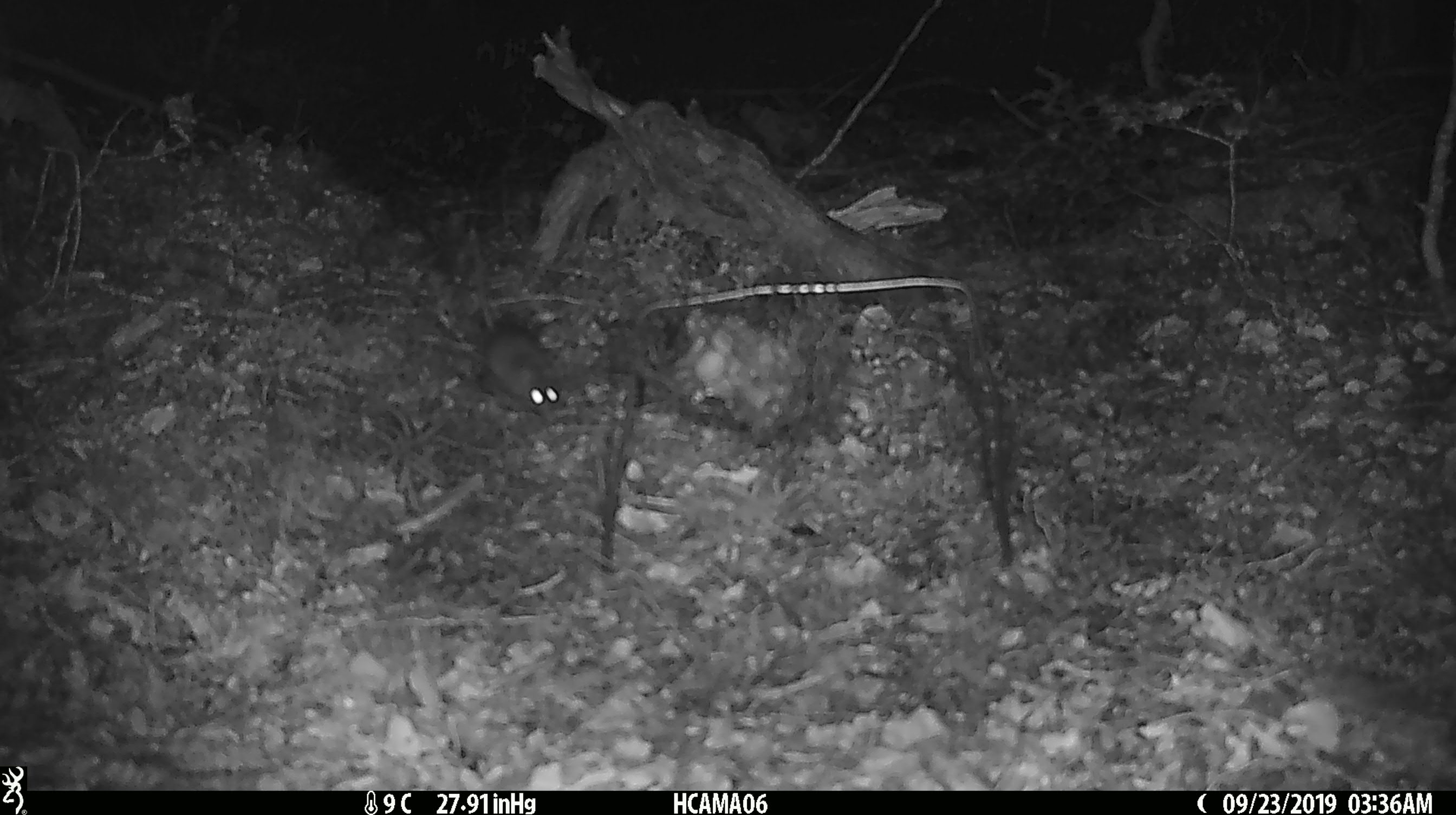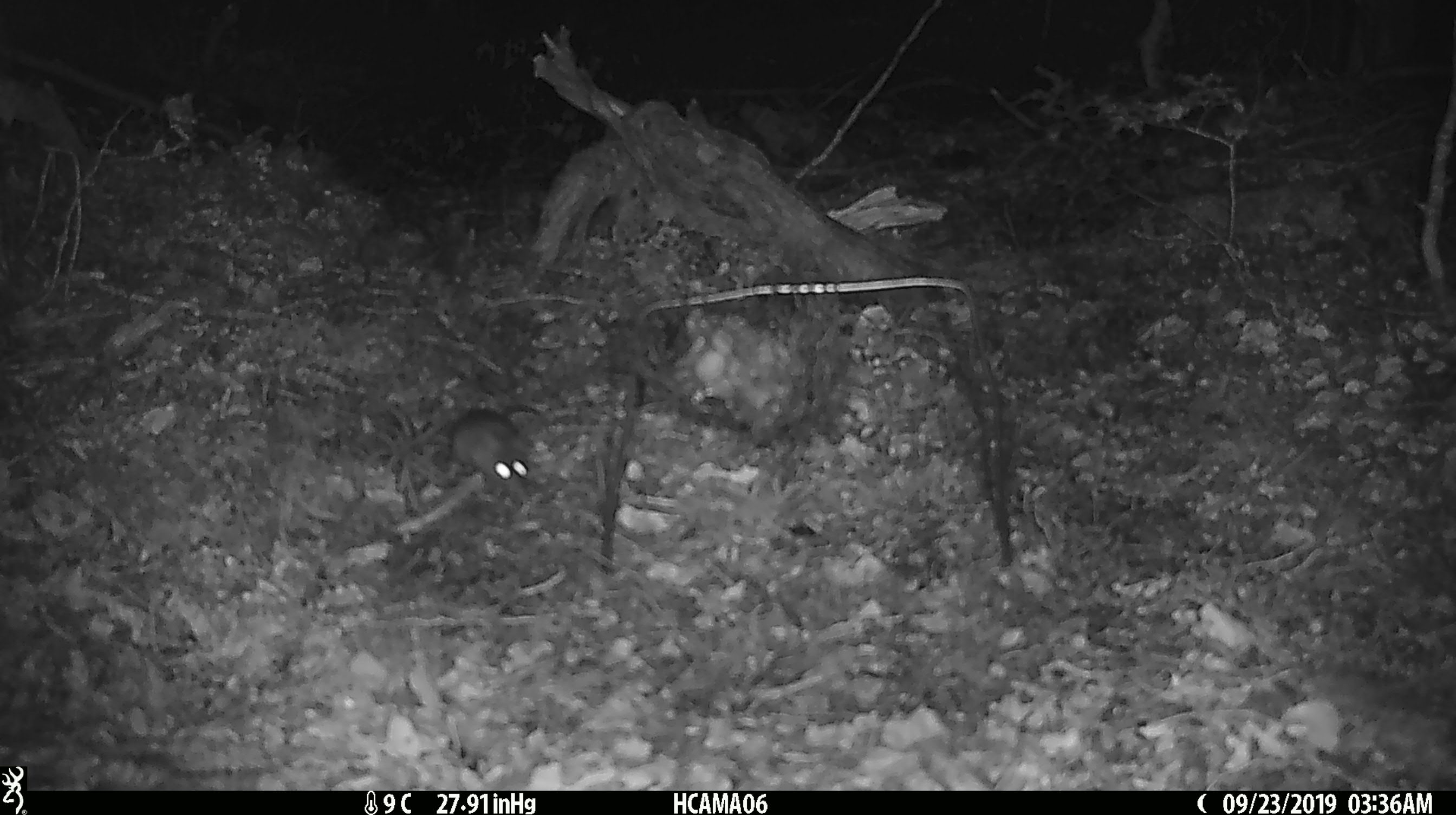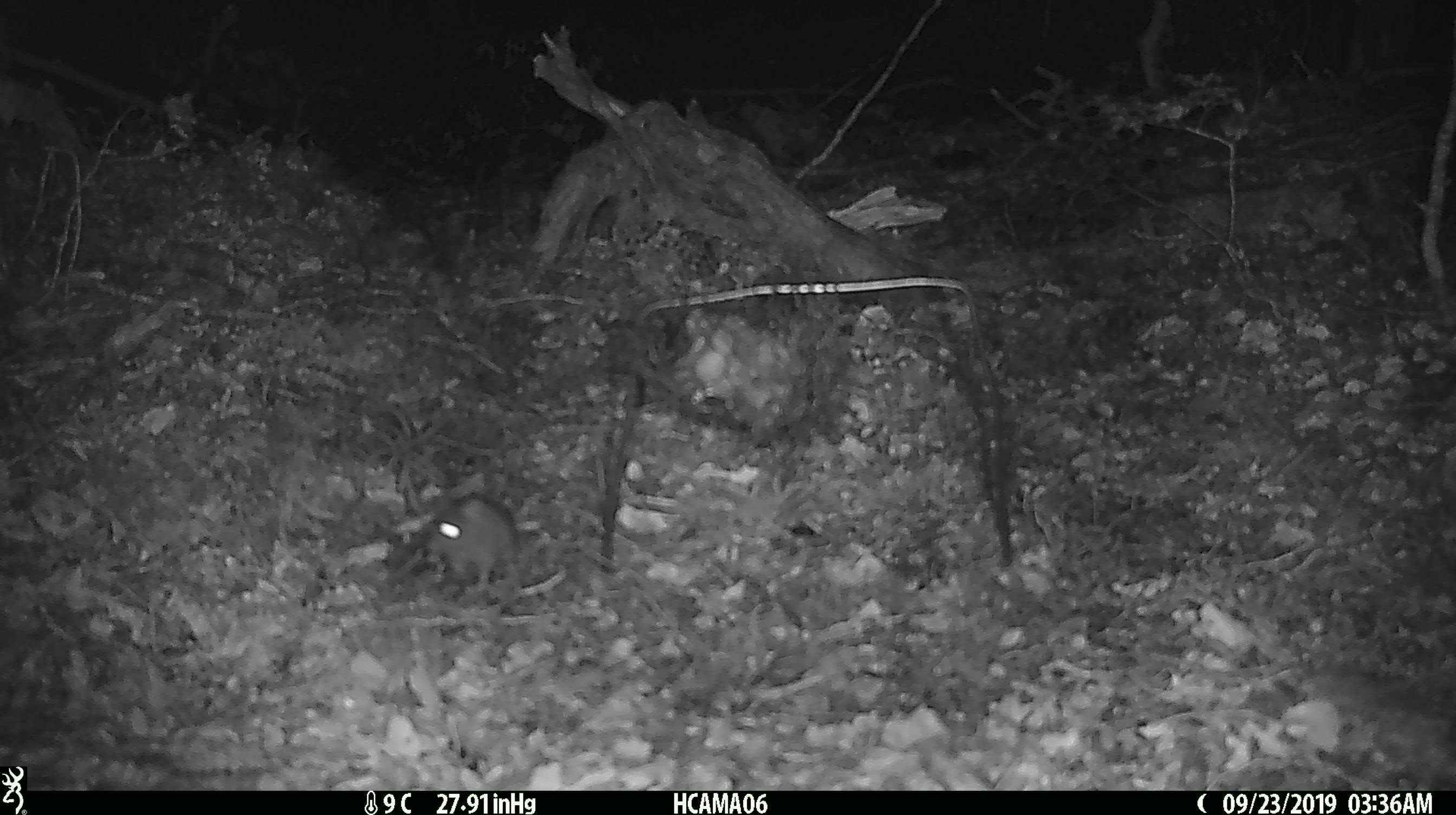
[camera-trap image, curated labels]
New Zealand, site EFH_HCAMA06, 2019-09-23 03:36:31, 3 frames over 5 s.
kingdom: Animalia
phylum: Chordata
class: Mammalia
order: Rodentia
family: Muridae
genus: Mus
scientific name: Mus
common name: mouse